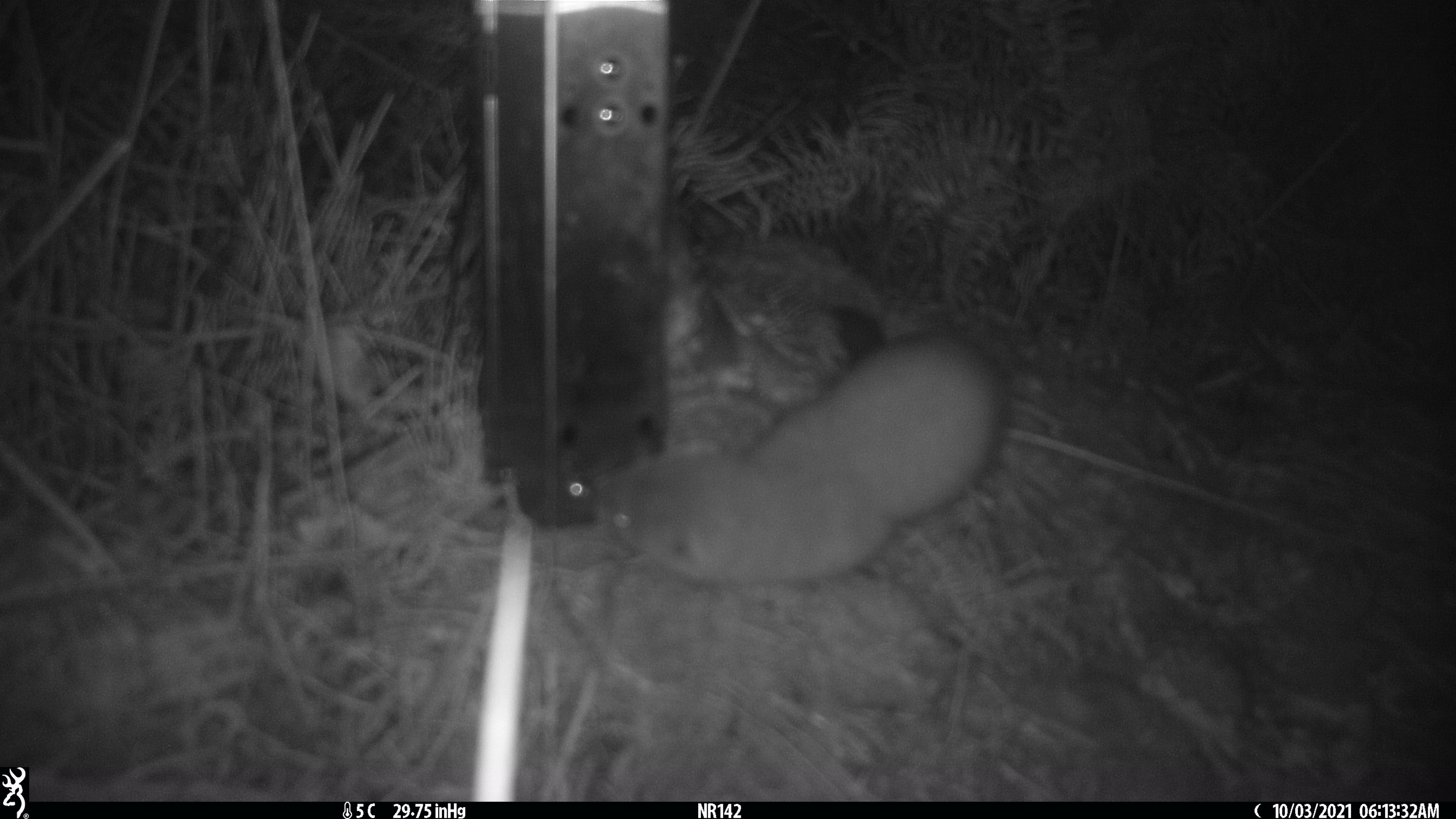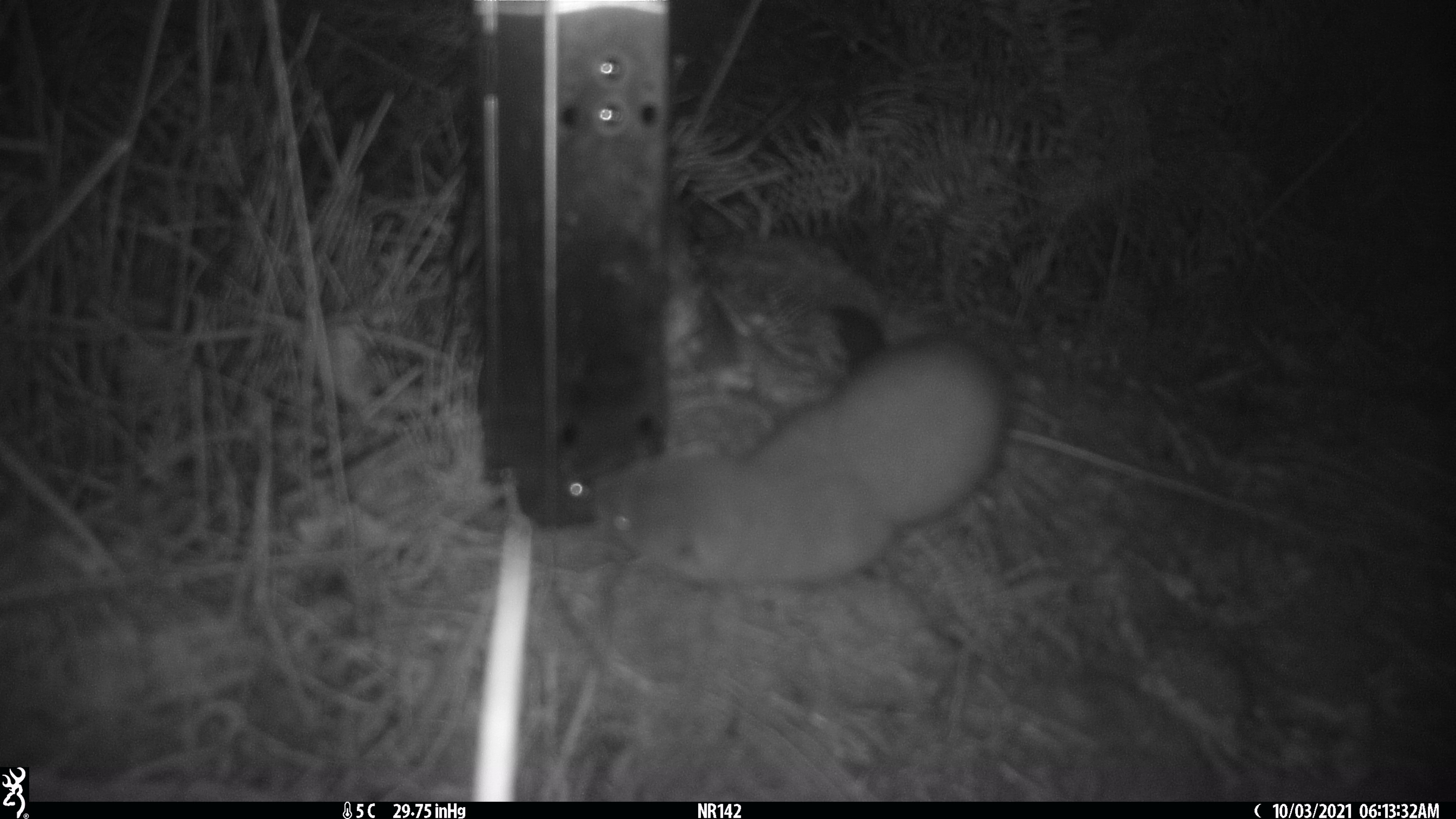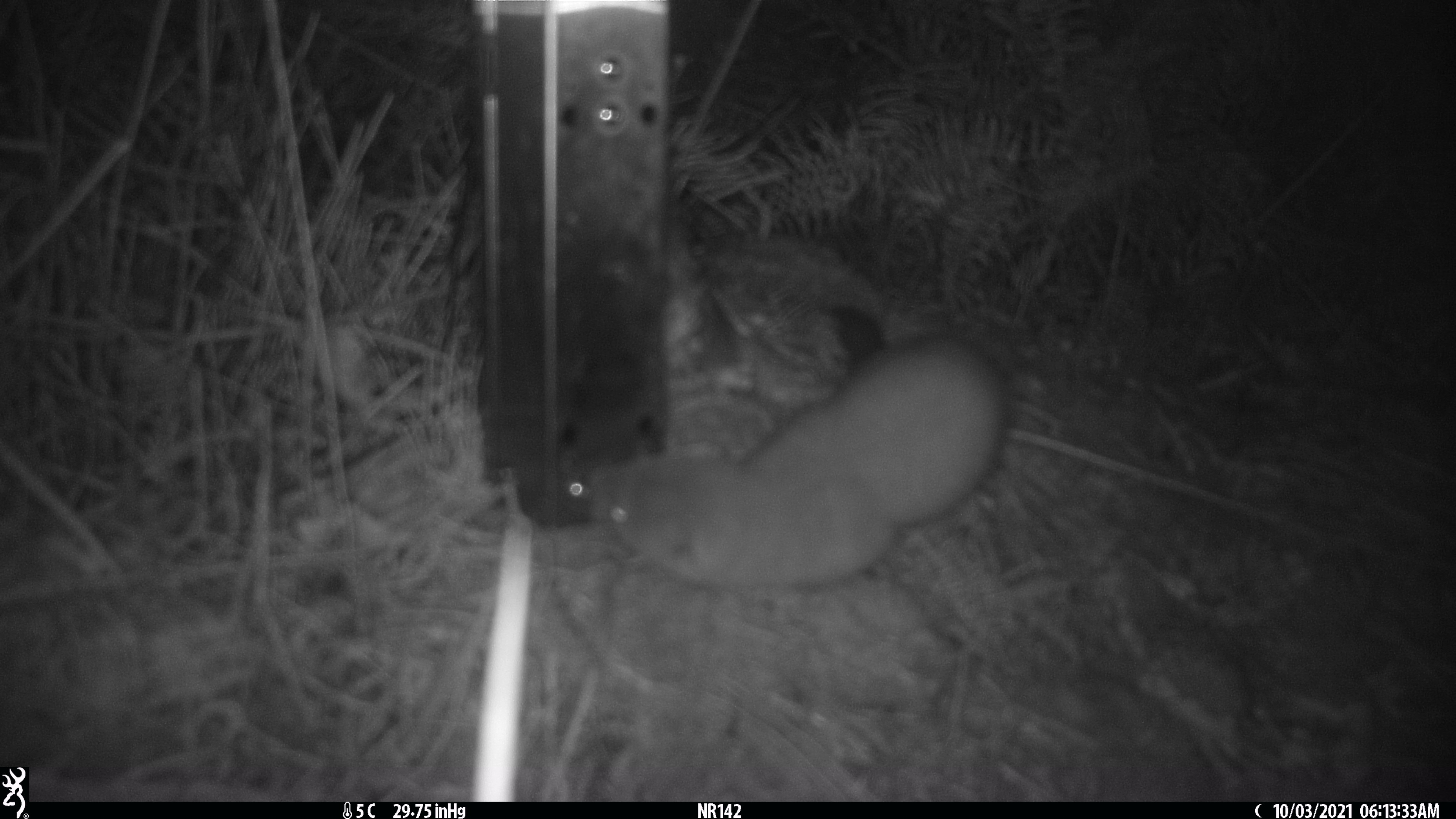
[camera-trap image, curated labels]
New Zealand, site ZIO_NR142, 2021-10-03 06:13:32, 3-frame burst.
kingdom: Animalia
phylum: Chordata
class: Mammalia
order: Carnivora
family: Mustelidae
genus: Mustela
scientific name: Mustela erminea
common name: stoat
Stoat (Mustela erminea).